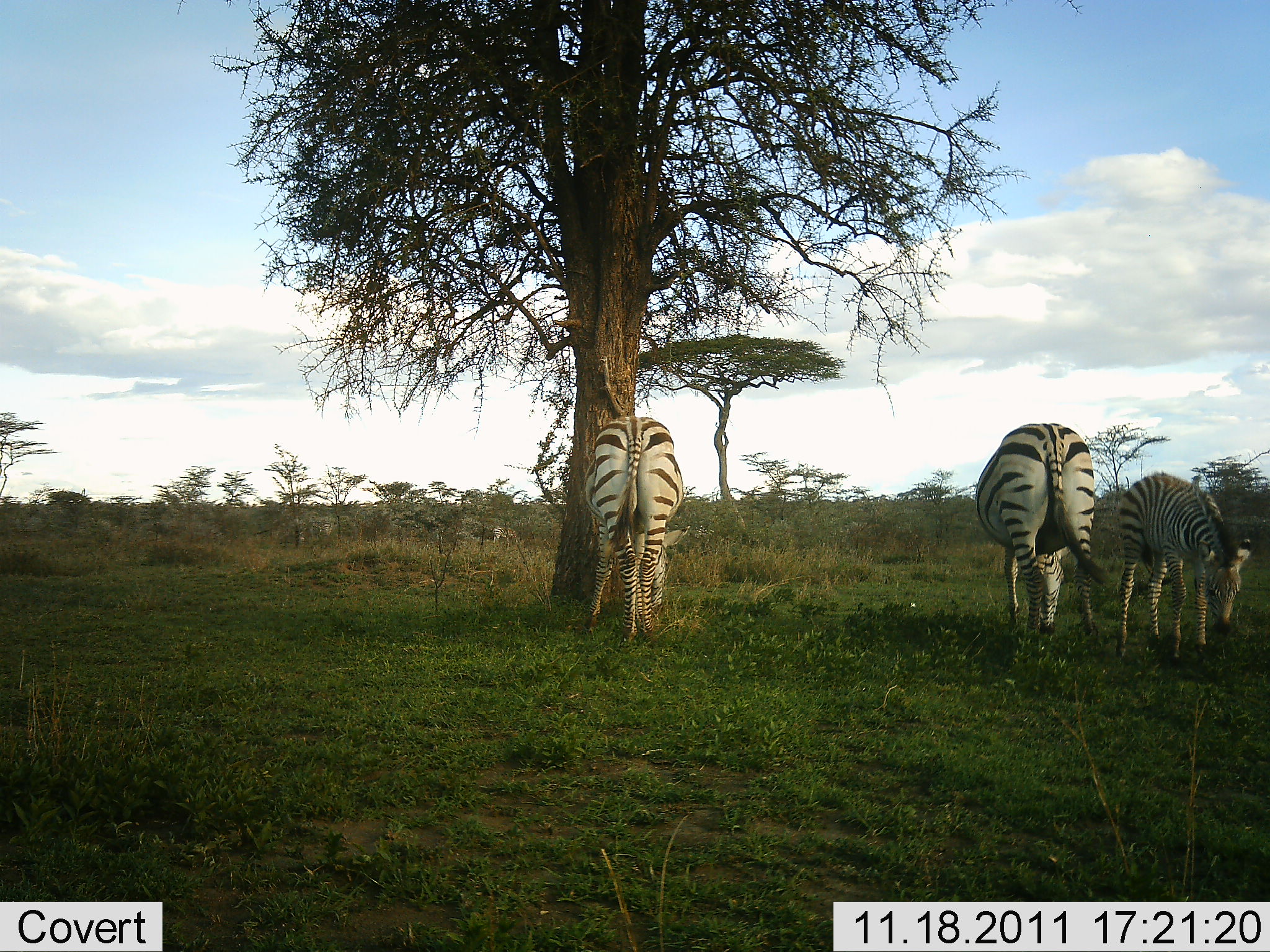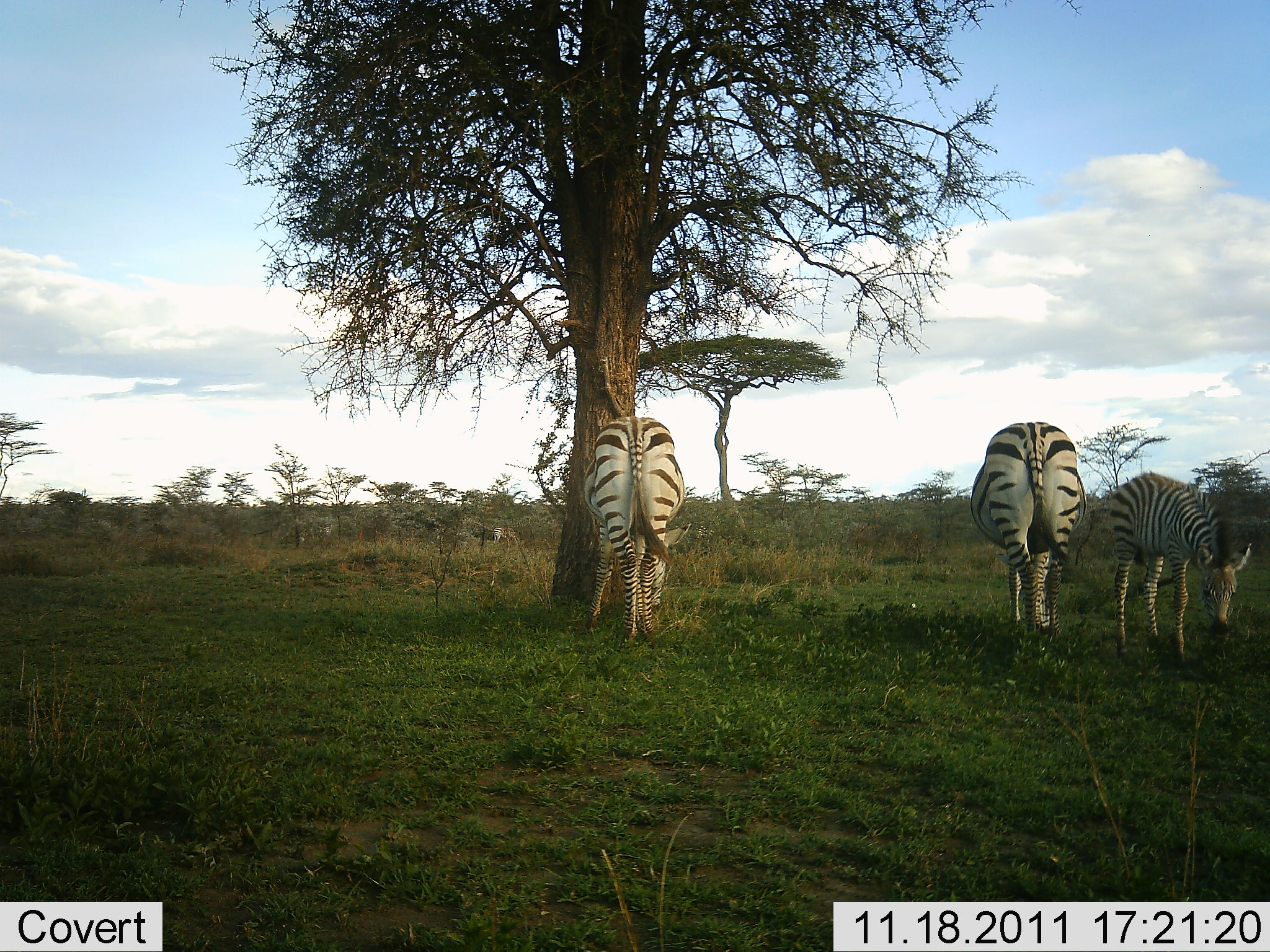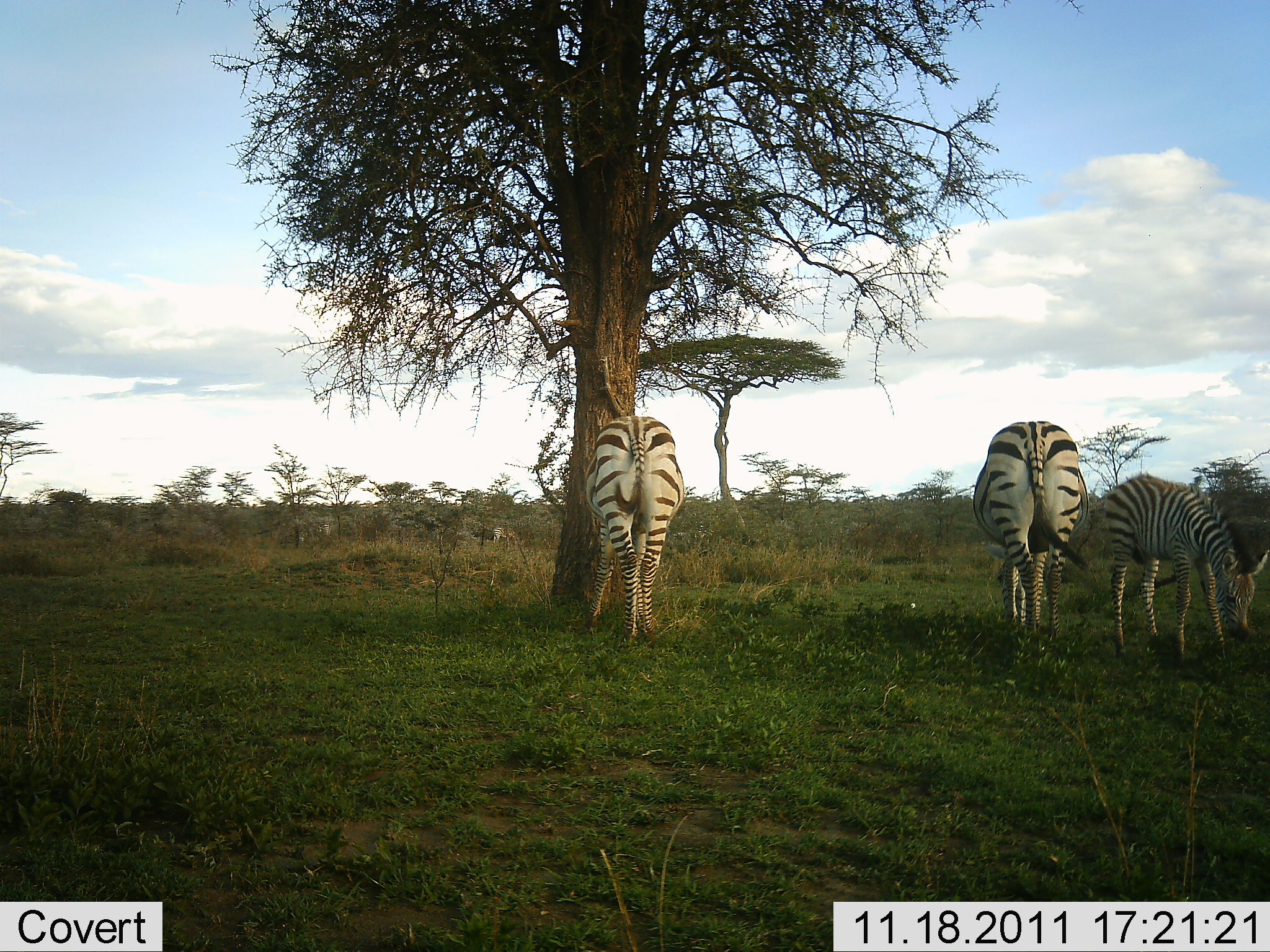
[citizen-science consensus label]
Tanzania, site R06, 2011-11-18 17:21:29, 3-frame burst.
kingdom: Animalia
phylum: Chordata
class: Mammalia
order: Perissodactyla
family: Equidae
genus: Equus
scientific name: Equus quagga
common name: plains zebra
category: zebra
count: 3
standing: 54%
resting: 0%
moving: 8%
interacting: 0%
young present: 46%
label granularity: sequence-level